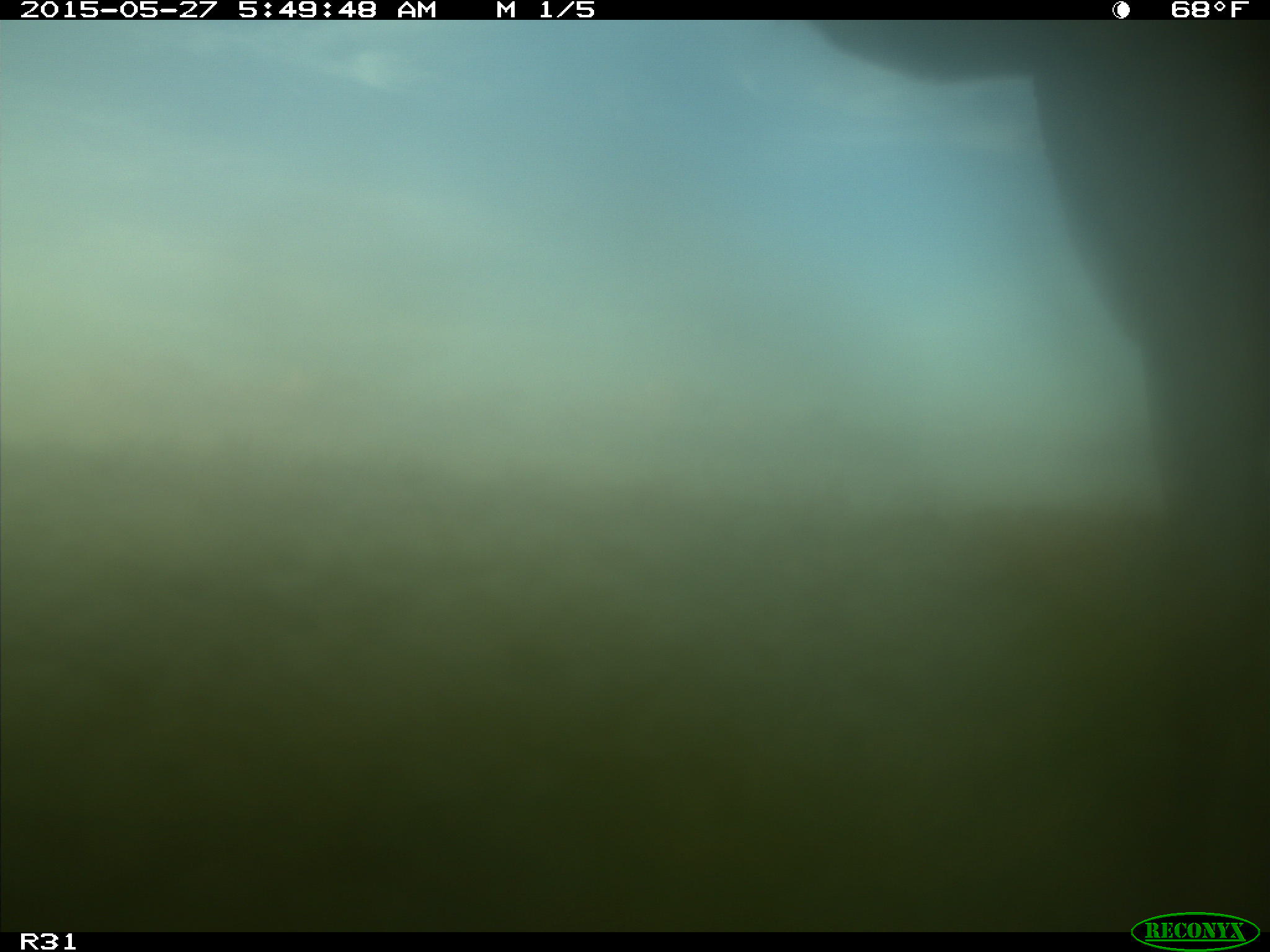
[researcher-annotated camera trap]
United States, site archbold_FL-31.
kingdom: Animalia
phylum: Chordata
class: Mammalia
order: Artiodactyla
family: Bovidae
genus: Bos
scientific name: Bos taurus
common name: domestic cow